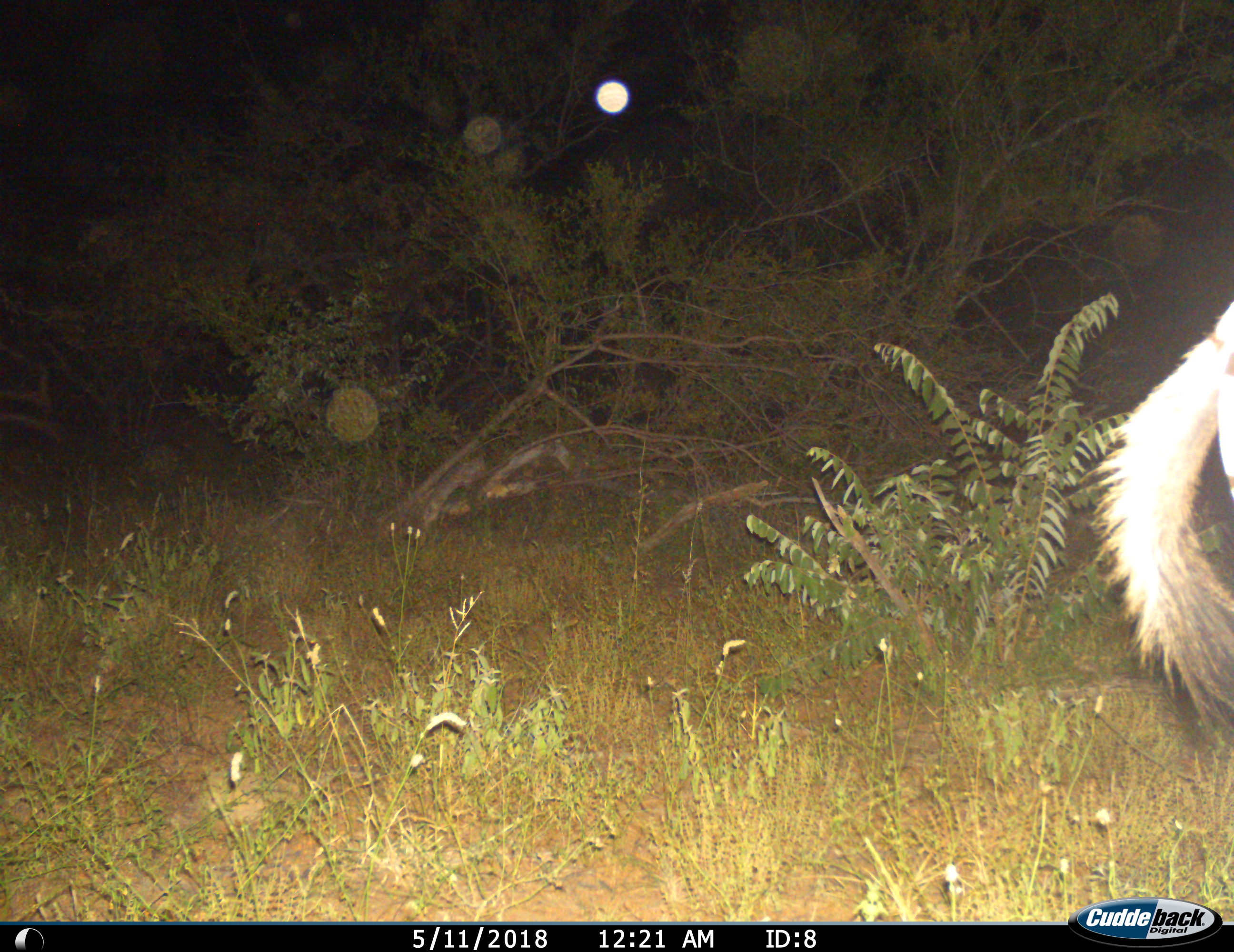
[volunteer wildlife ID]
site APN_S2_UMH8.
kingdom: Animalia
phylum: Chordata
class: Mammalia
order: Perissodactyla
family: Equidae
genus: Equus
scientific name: Equus quagga burchellii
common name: burchell's zebra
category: zebraburchells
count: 1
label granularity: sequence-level